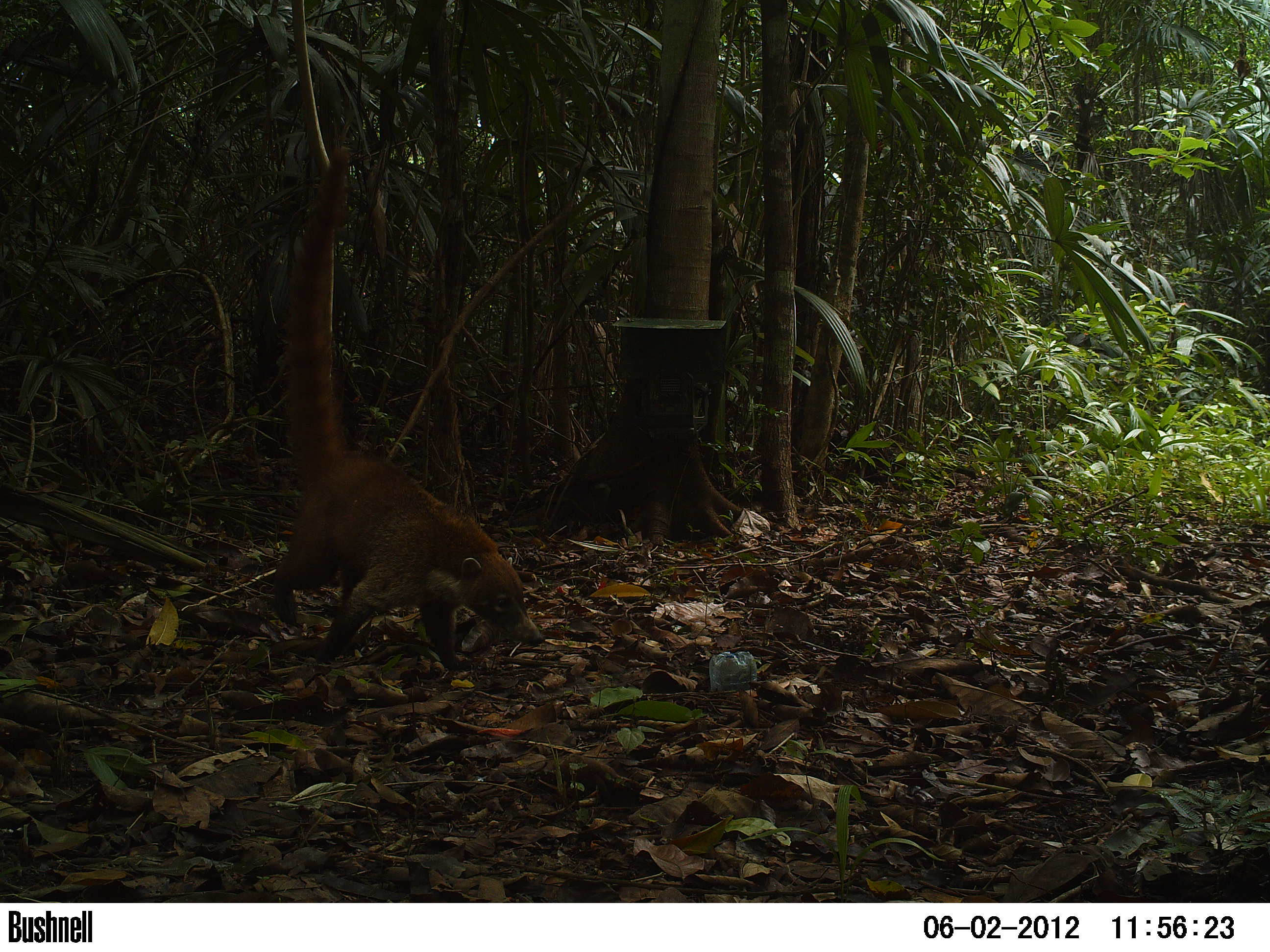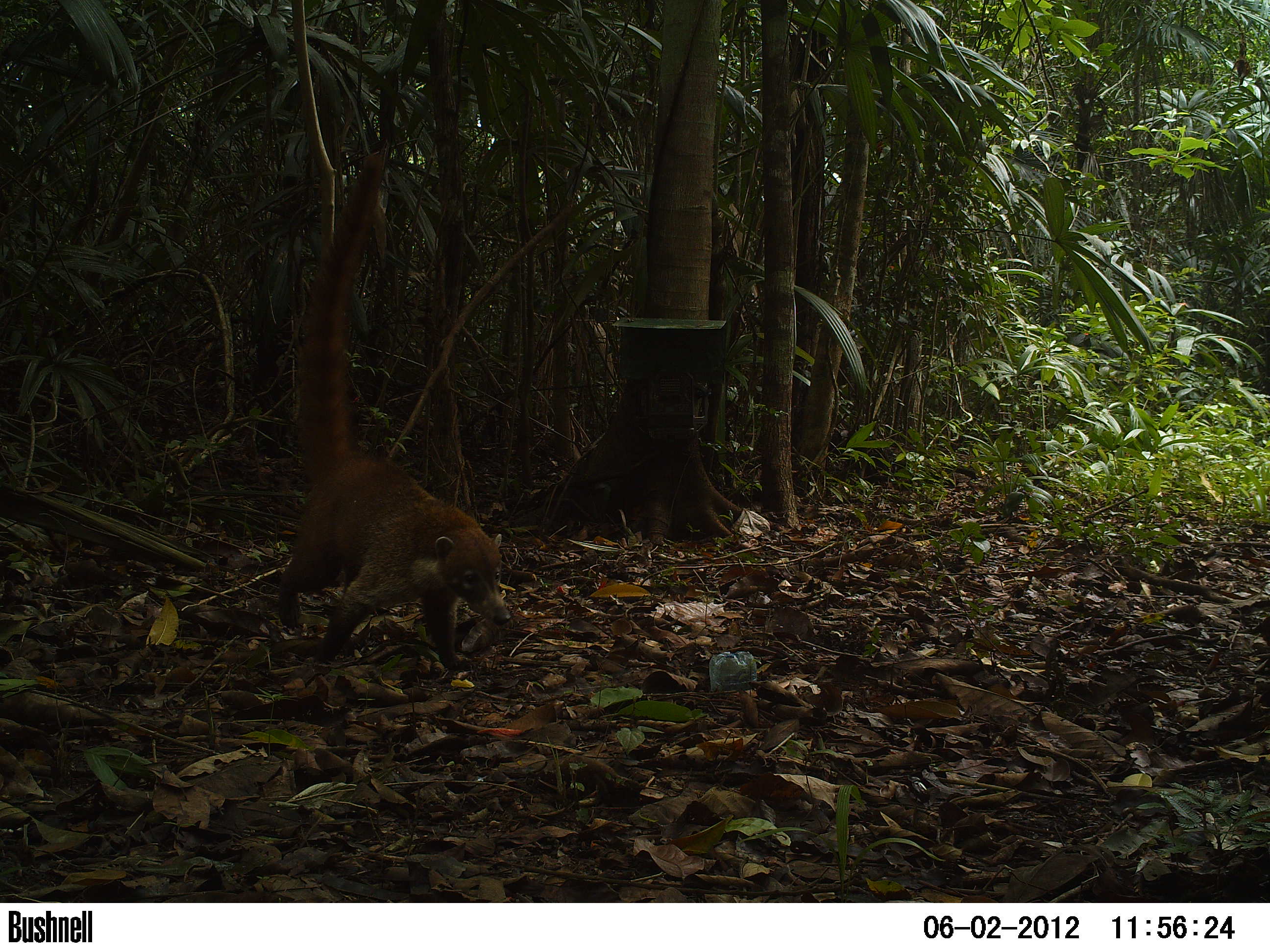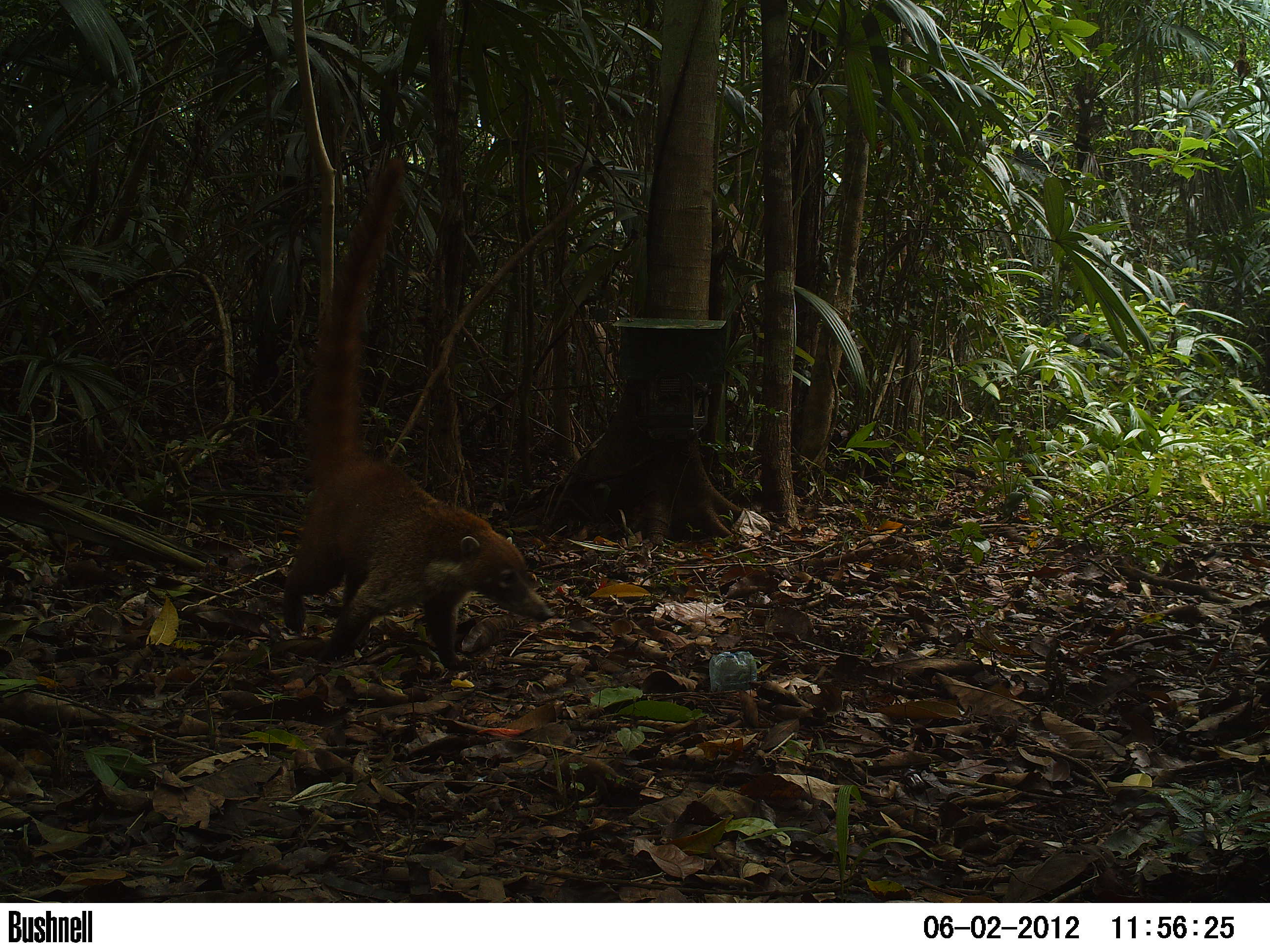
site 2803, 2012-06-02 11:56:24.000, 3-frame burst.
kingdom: Animalia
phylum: Chordata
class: Mammalia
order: Carnivora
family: Procyonidae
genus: Nasua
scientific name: Nasua narica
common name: white-nosed coati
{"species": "Nasua narica (white-nosed coati)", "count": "1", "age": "adult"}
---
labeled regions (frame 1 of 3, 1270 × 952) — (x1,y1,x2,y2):
nasua narica: (270,144,545,673)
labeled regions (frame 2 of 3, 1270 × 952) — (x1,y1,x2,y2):
nasua narica: (274,151,511,671)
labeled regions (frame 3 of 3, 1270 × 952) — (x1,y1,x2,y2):
nasua narica: (279,152,555,667)